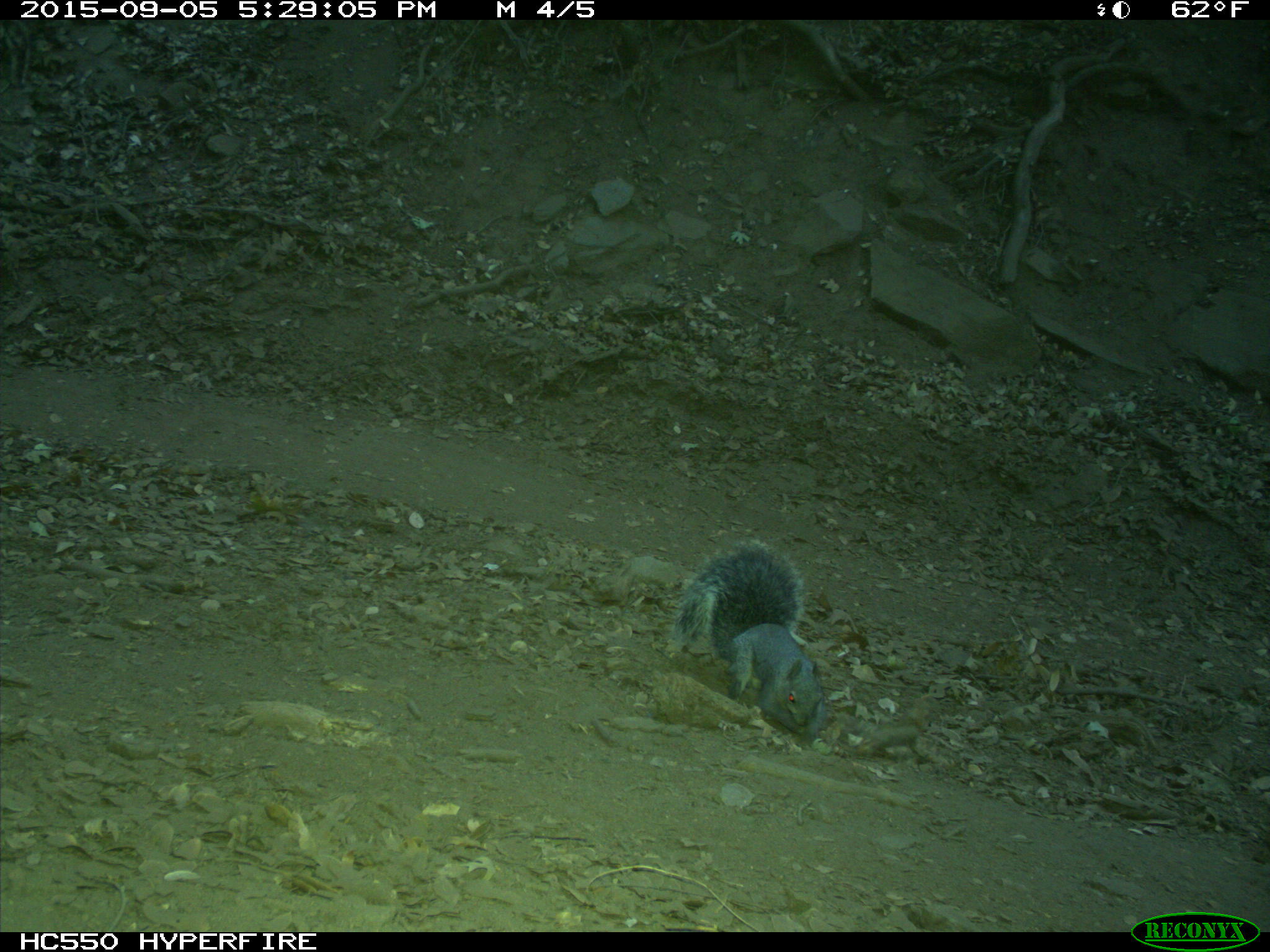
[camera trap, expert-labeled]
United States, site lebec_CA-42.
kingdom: Animalia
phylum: Chordata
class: Mammalia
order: Rodentia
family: Sciuridae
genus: Sciurus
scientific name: Sciurus carolinensis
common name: eastern gray squirrel